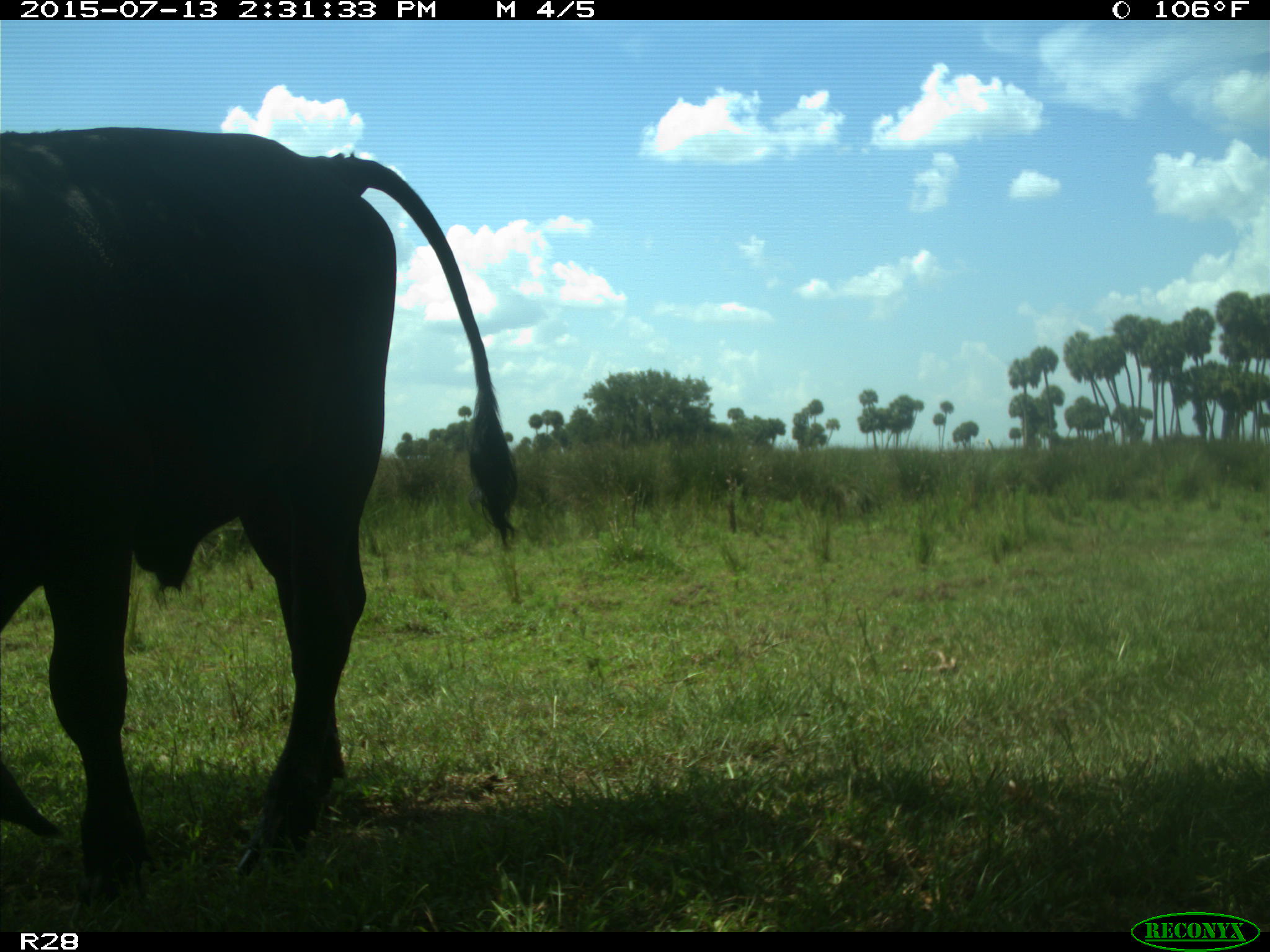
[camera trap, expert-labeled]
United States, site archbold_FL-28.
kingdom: Animalia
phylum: Chordata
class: Mammalia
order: Artiodactyla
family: Bovidae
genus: Bos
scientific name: Bos taurus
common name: domestic cow